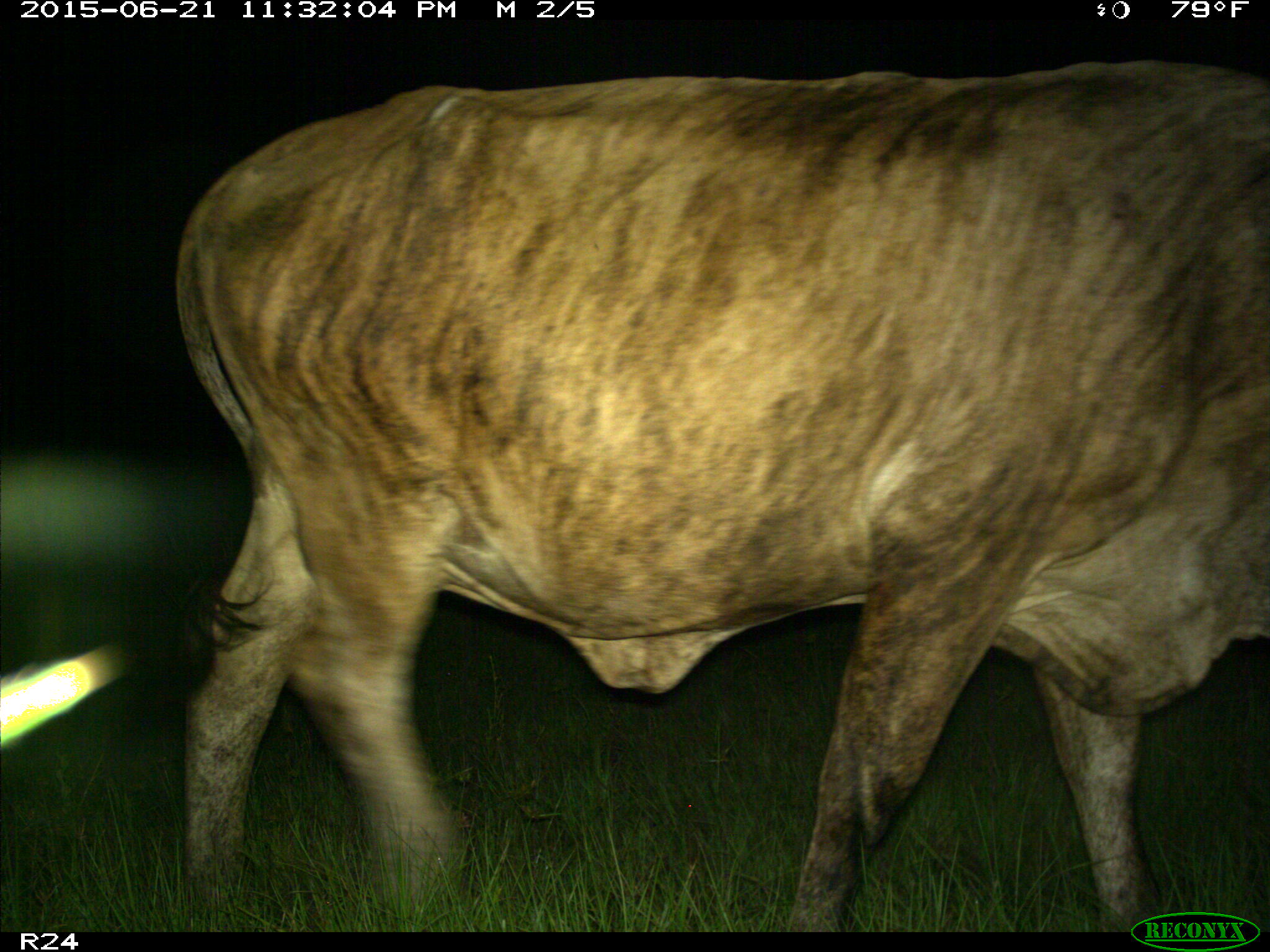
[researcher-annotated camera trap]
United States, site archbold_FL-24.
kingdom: Animalia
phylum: Chordata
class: Mammalia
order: Artiodactyla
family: Bovidae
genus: Bos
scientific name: Bos taurus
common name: domestic cow